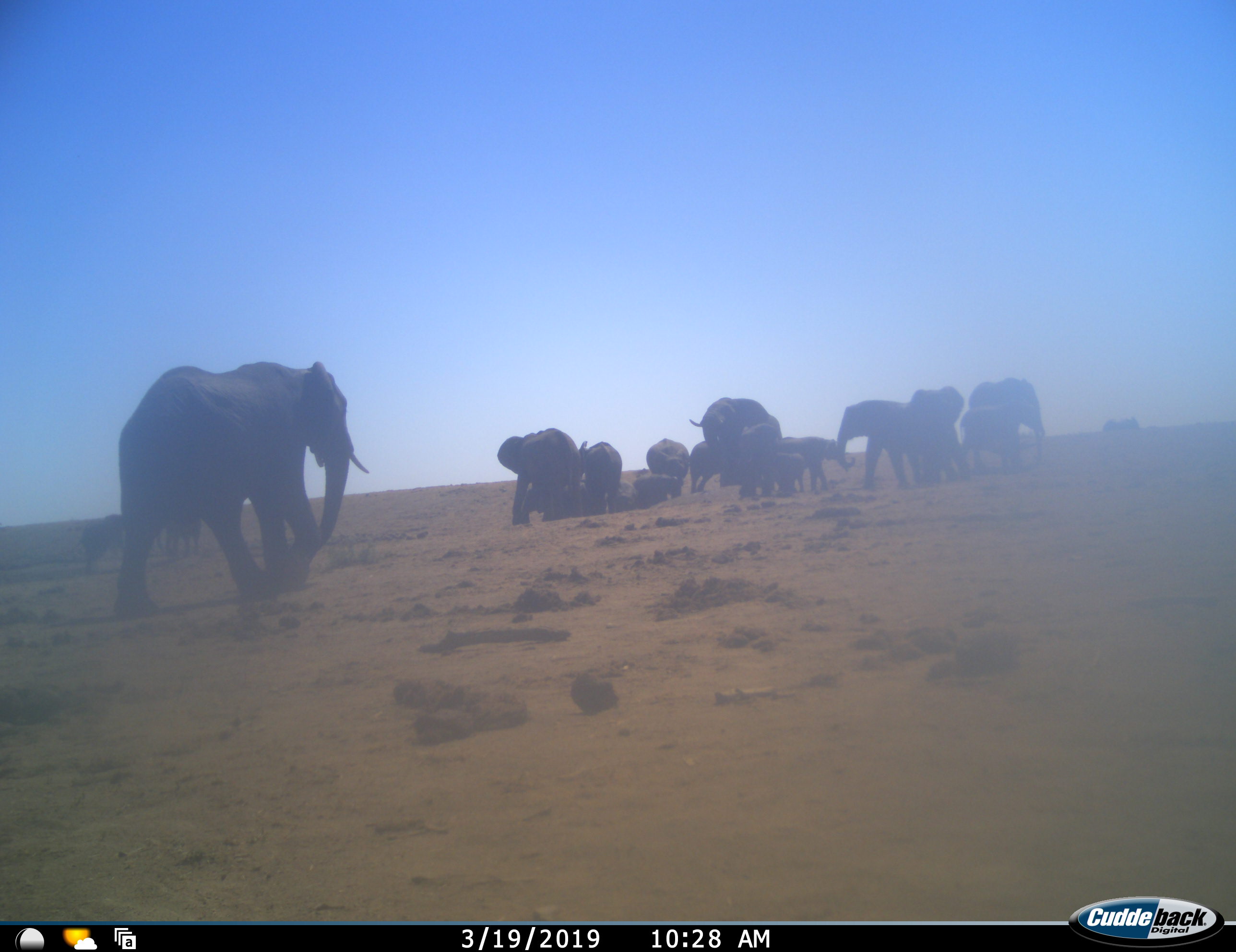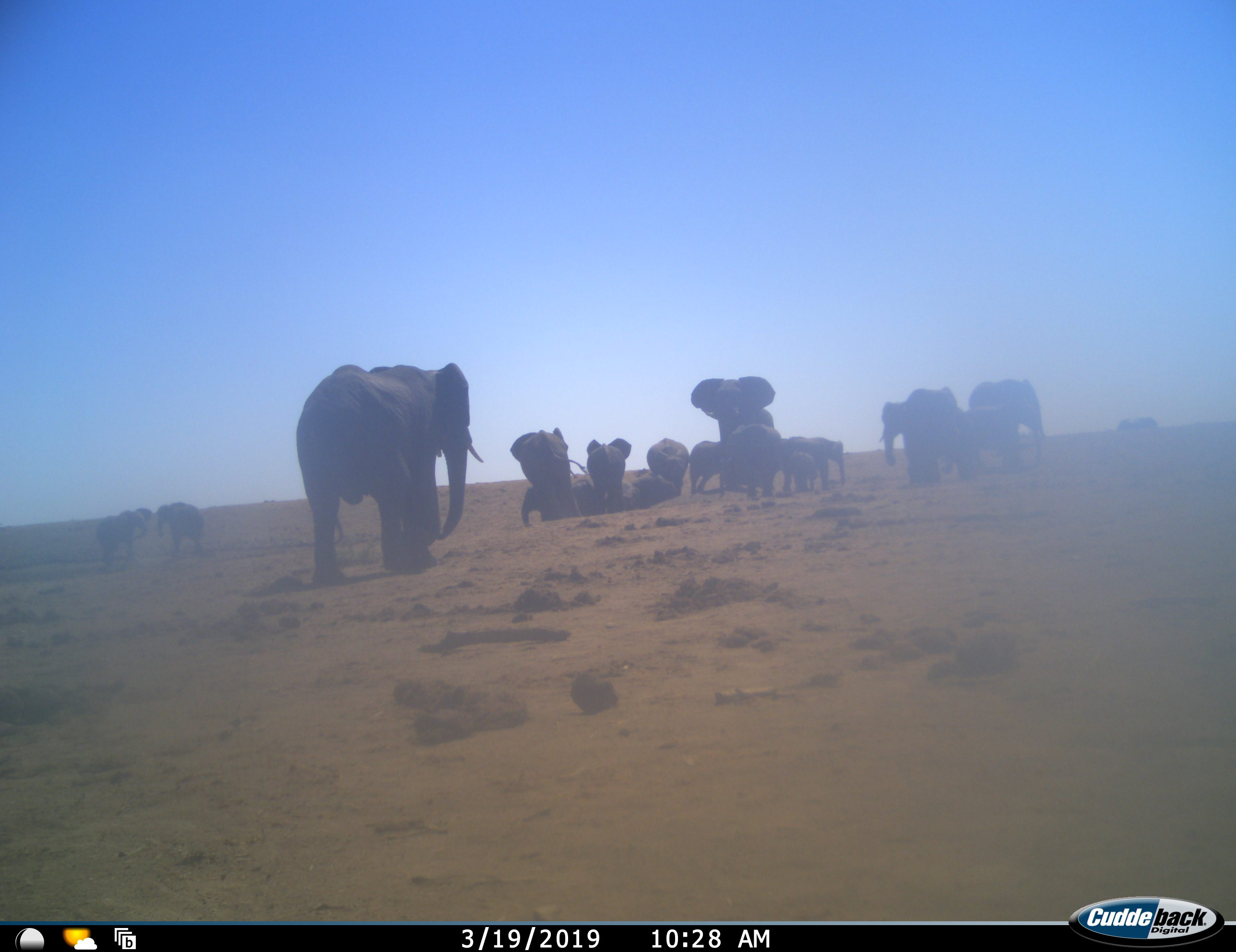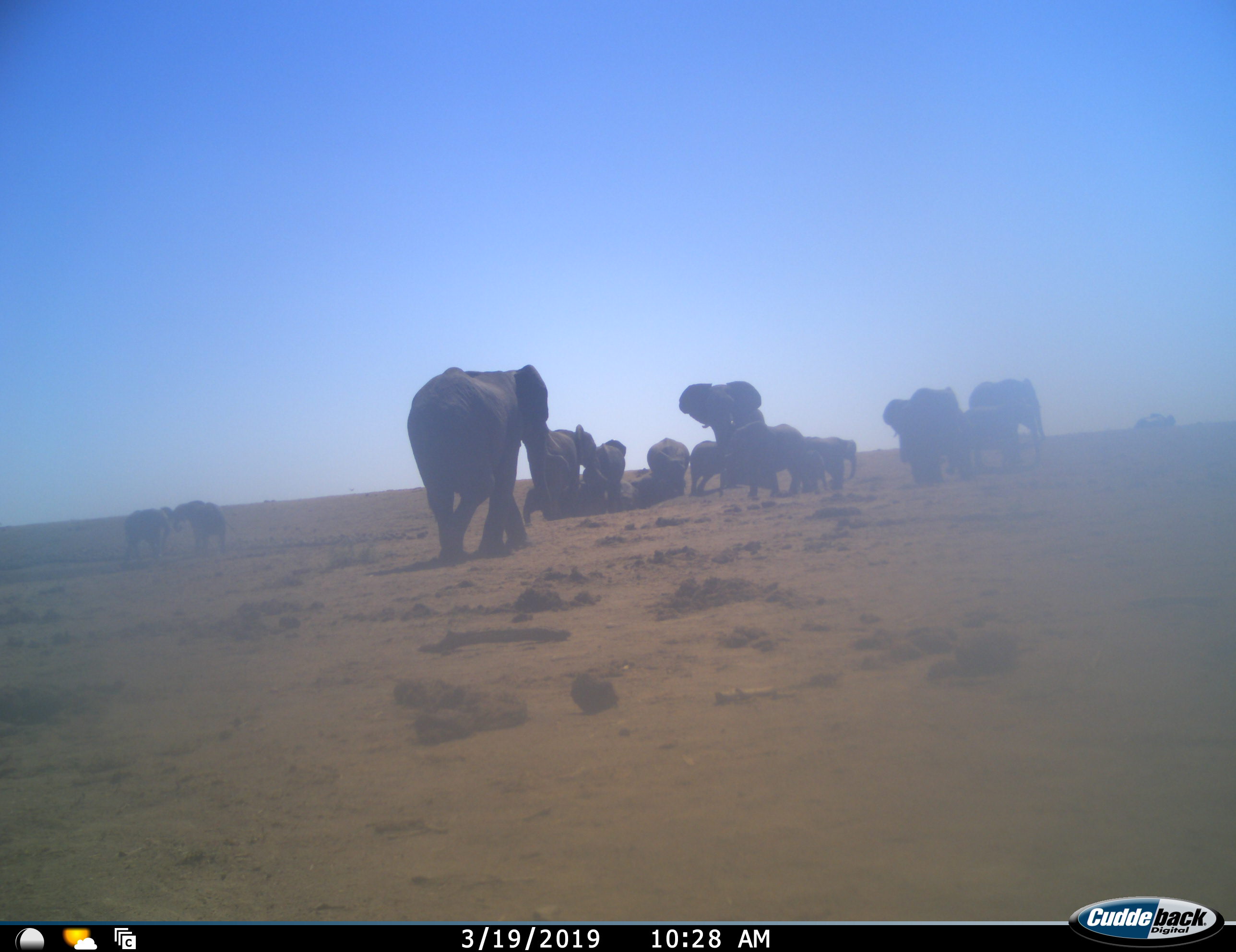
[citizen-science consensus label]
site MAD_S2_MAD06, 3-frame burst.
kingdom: Animalia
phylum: Chordata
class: Mammalia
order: Proboscidea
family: Elephantidae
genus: Loxodonta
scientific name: Loxodonta africana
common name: african bush elephant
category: elephant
Elephant (african bush elephant) (Loxodonta africana), count 11-50. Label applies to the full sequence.